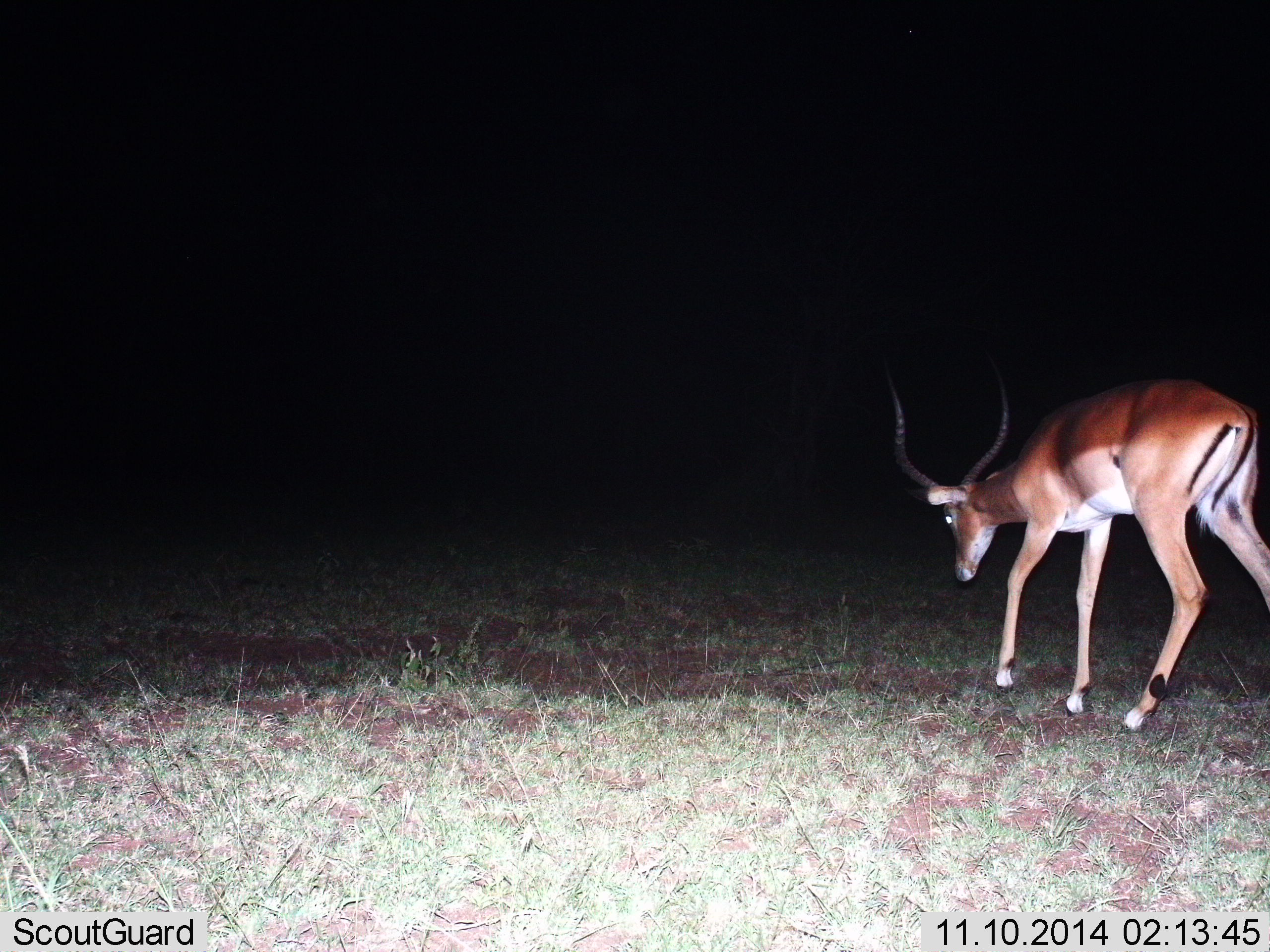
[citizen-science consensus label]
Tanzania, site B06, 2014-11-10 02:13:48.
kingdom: Animalia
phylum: Chordata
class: Mammalia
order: Artiodactyla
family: Bovidae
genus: Aepyceros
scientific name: Aepyceros melampus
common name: impala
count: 1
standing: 20%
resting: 0%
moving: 70%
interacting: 0%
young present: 0%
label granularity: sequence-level